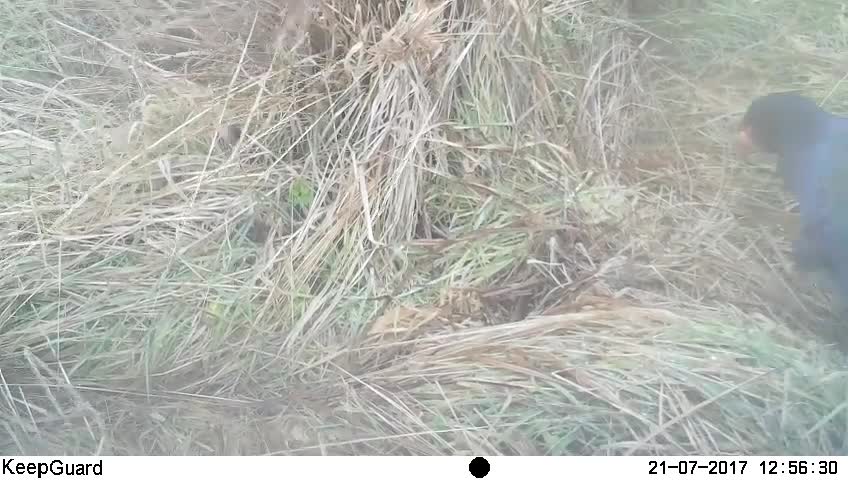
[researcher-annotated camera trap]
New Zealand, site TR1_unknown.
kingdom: Animalia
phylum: Chordata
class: Aves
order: Gruiformes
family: Rallidae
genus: Porphyrio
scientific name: Porphyrio mantelli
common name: takahe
Takahe (Porphyrio mantelli).